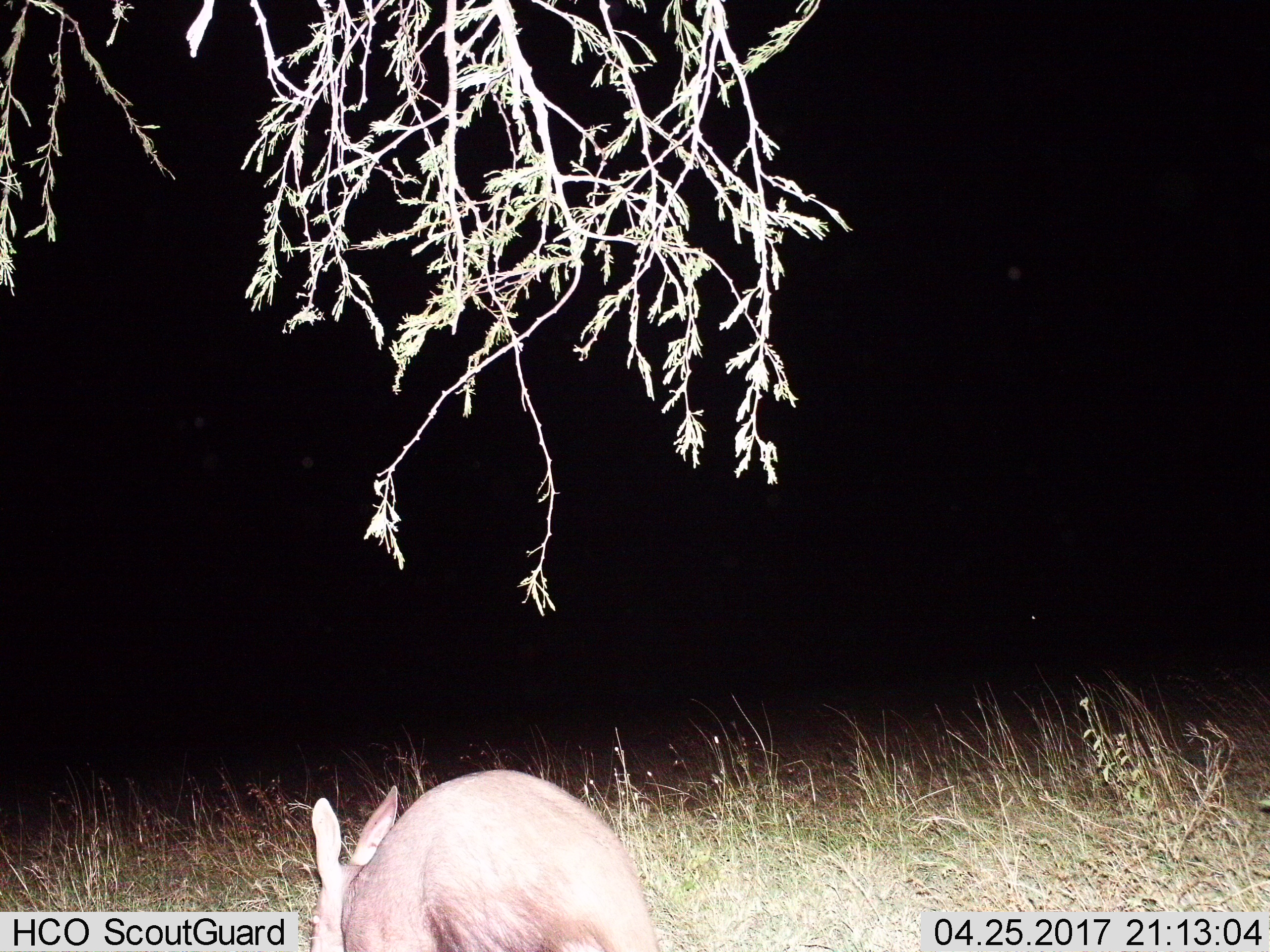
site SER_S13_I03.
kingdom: Animalia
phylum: Chordata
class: Mammalia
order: Tubulidentata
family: Orycteropodidae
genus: Orycteropus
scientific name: Orycteropus afer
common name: aardvark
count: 1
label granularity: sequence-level